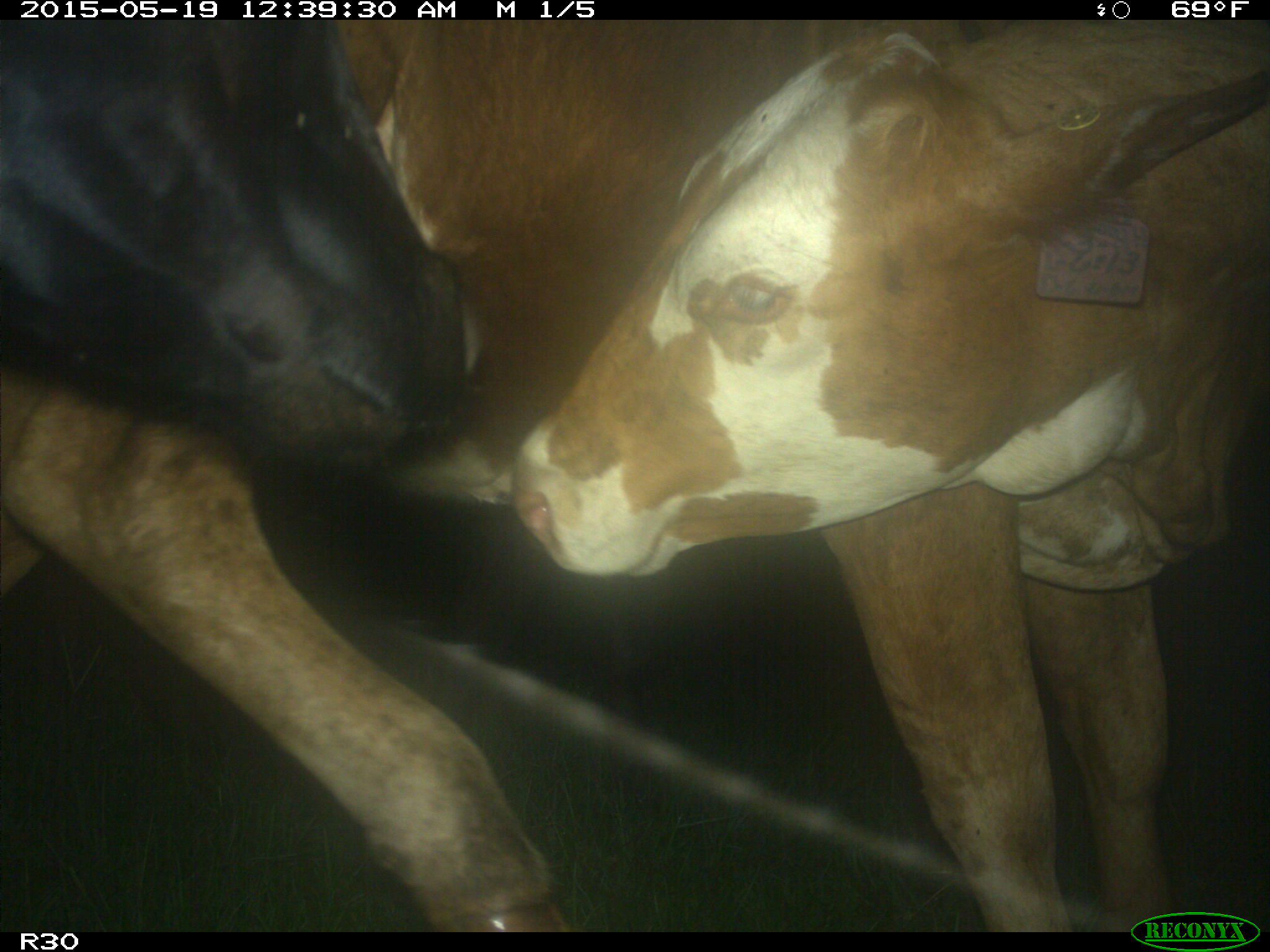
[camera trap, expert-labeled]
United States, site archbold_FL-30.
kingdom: Animalia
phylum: Chordata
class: Mammalia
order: Artiodactyla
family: Bovidae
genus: Bos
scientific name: Bos taurus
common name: domestic cow